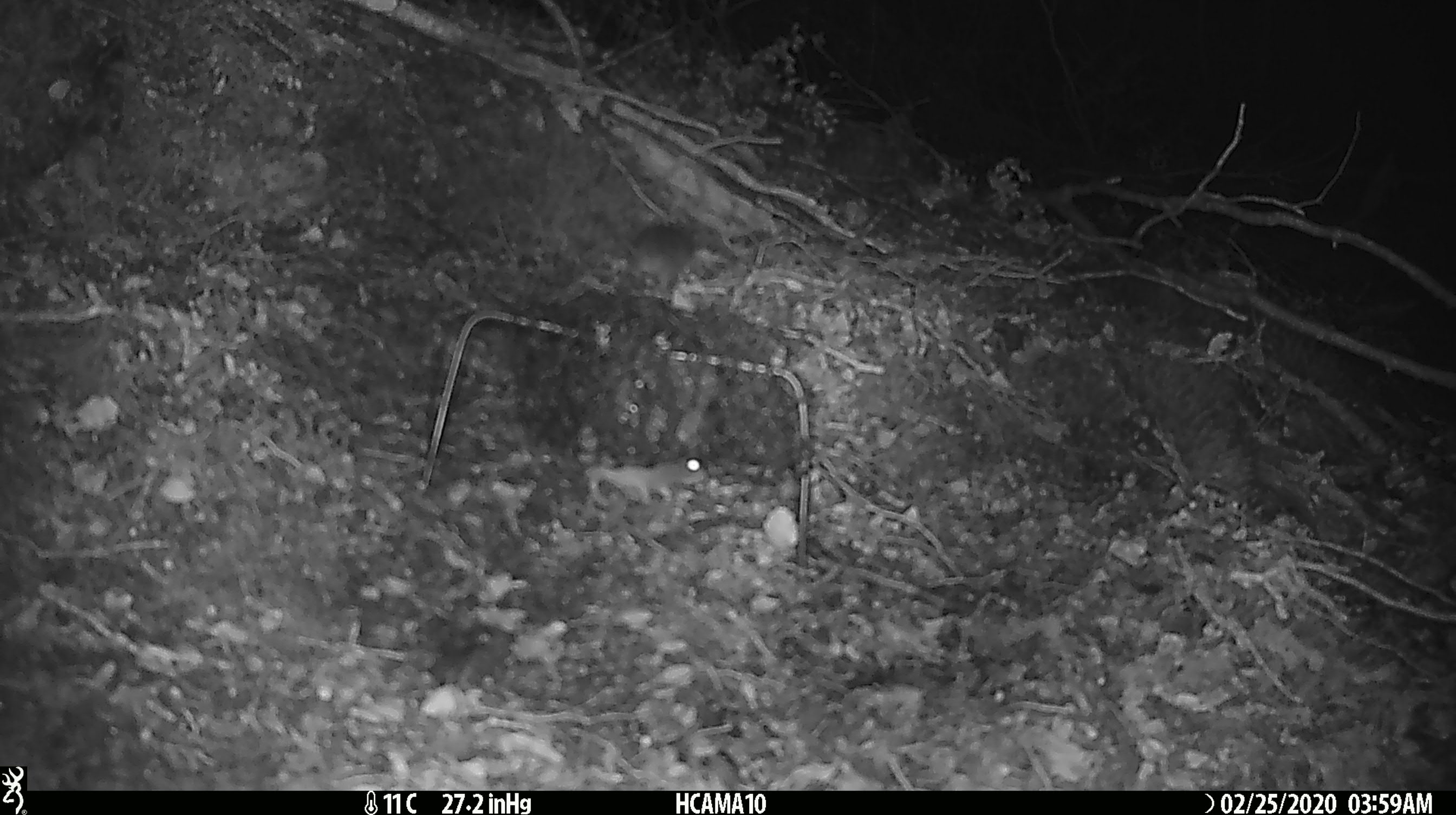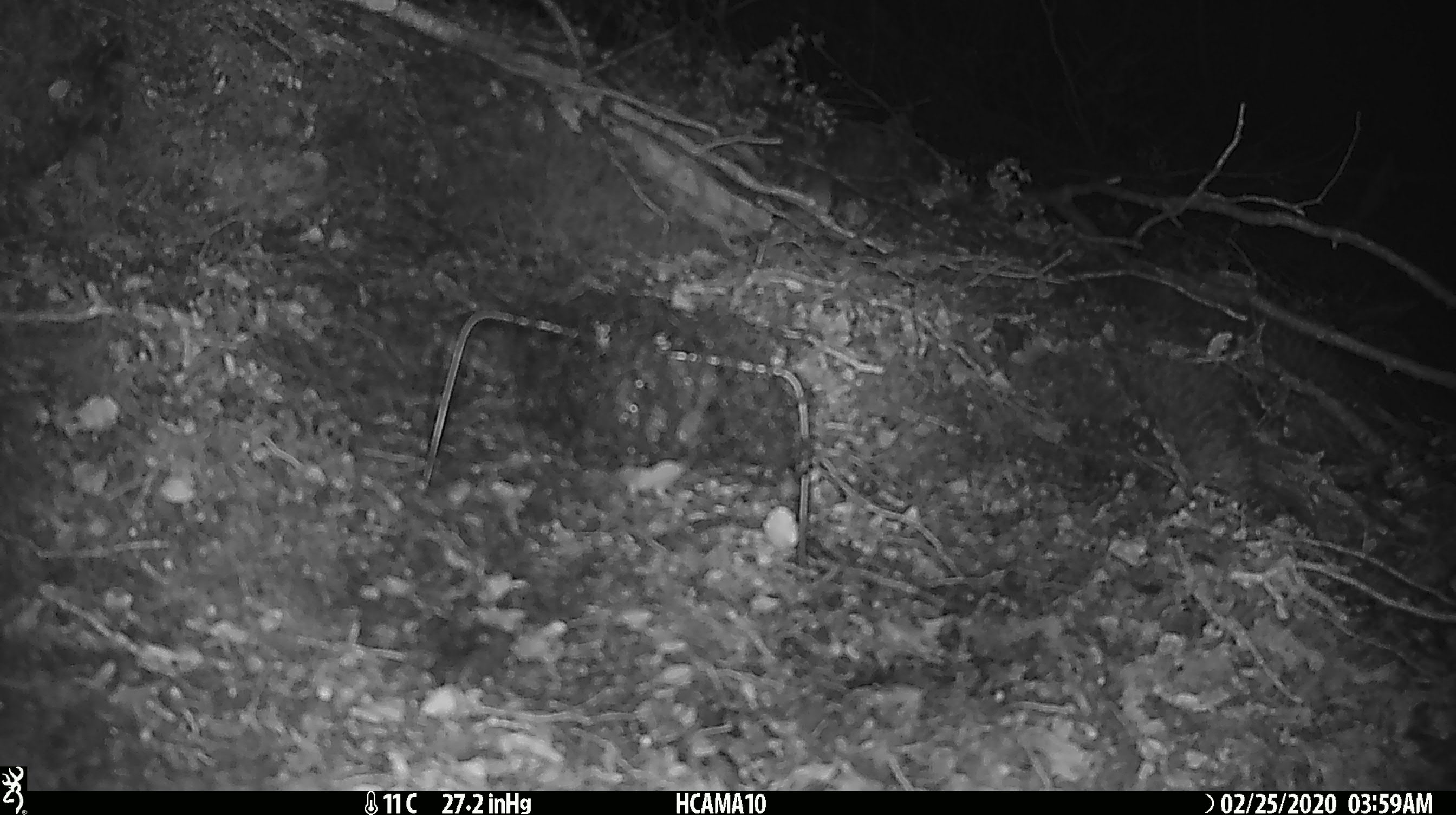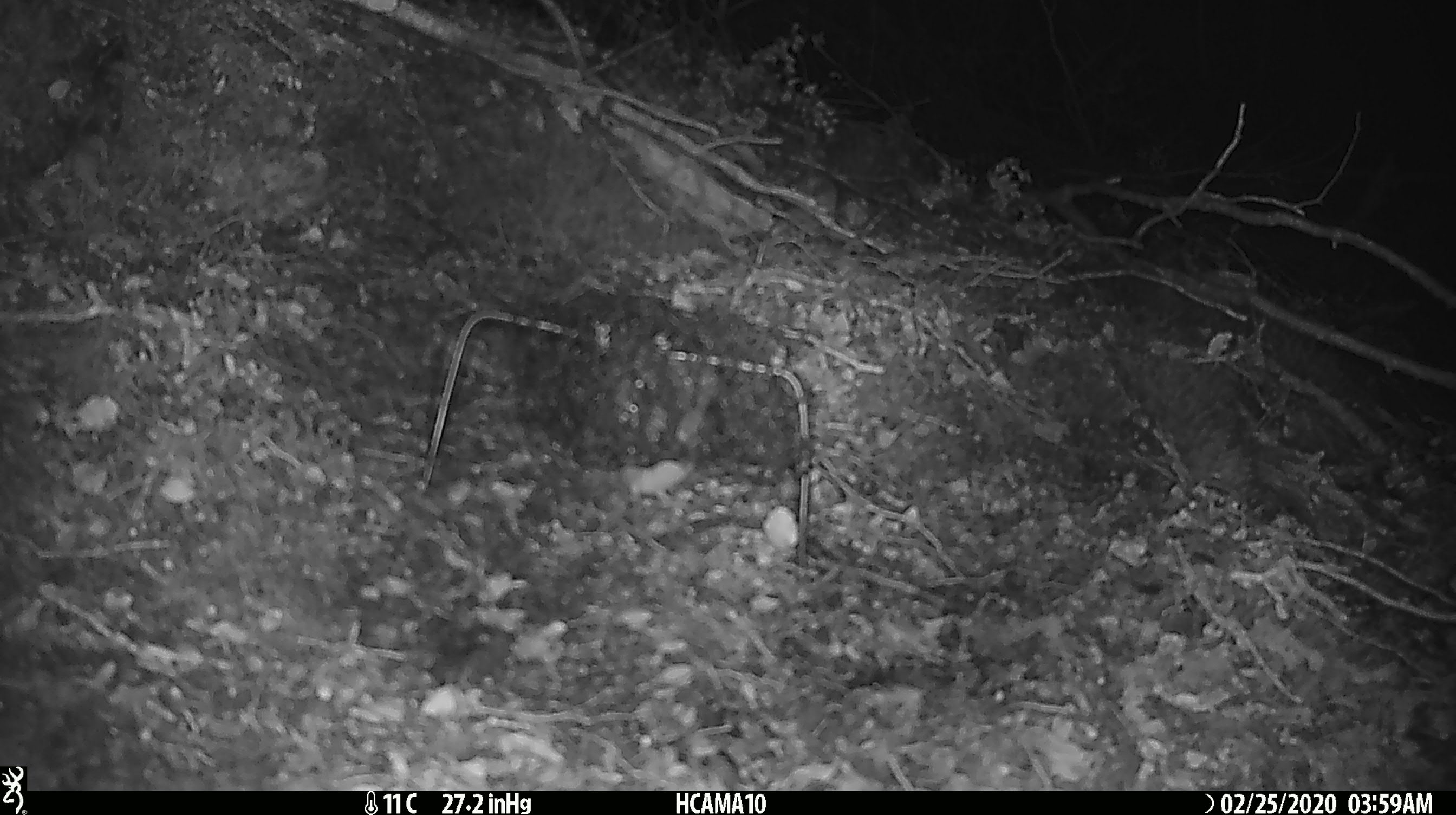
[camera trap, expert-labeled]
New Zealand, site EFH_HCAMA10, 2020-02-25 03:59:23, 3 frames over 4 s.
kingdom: Animalia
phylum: Chordata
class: Mammalia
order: Rodentia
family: Muridae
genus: Mus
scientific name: Mus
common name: mouse